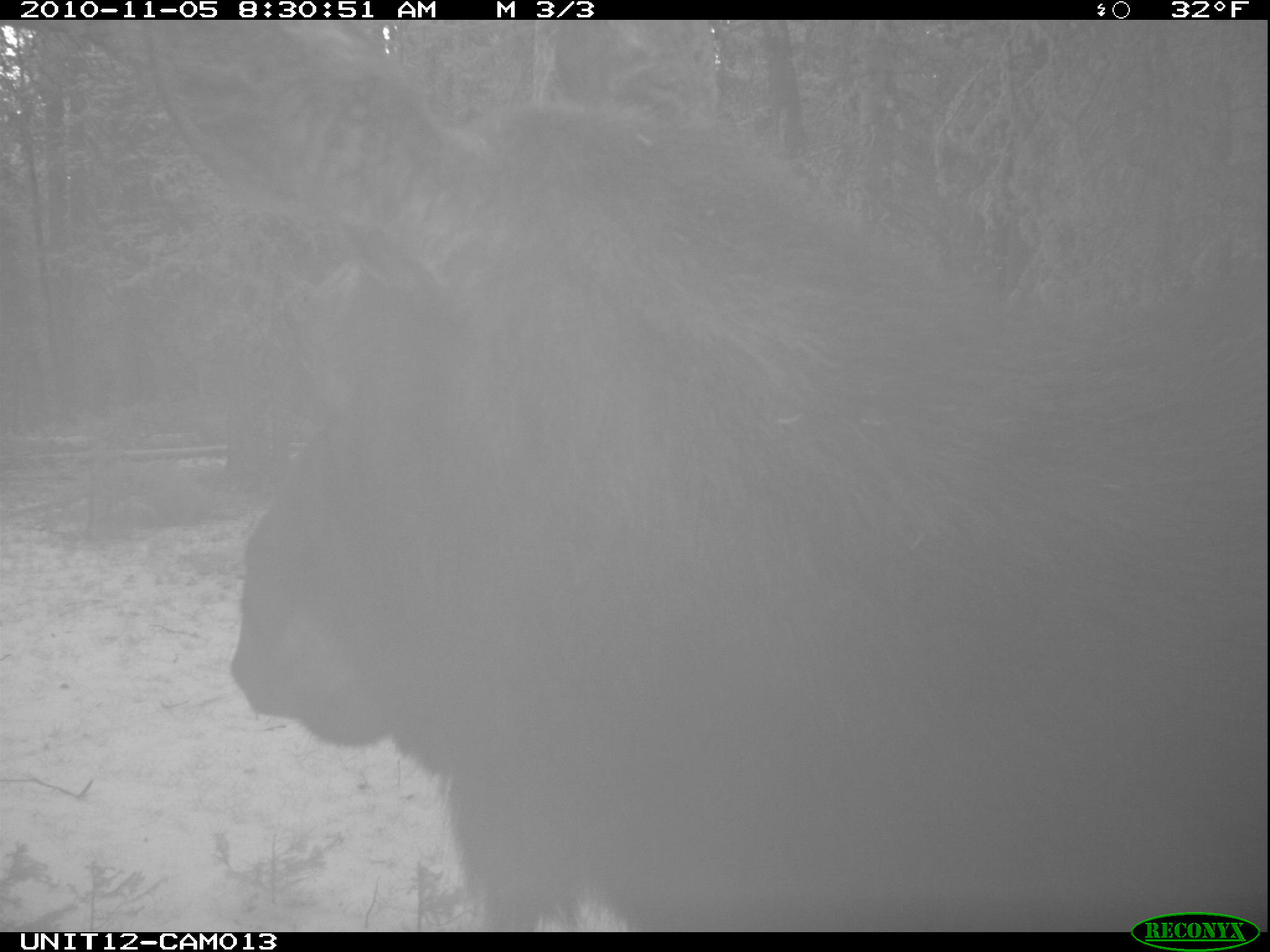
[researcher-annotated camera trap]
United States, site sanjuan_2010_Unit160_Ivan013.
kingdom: Animalia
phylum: Chordata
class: Mammalia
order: Artiodactyla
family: Cervidae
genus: Alces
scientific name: Alces alces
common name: moose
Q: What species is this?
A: Alces alces (moose).